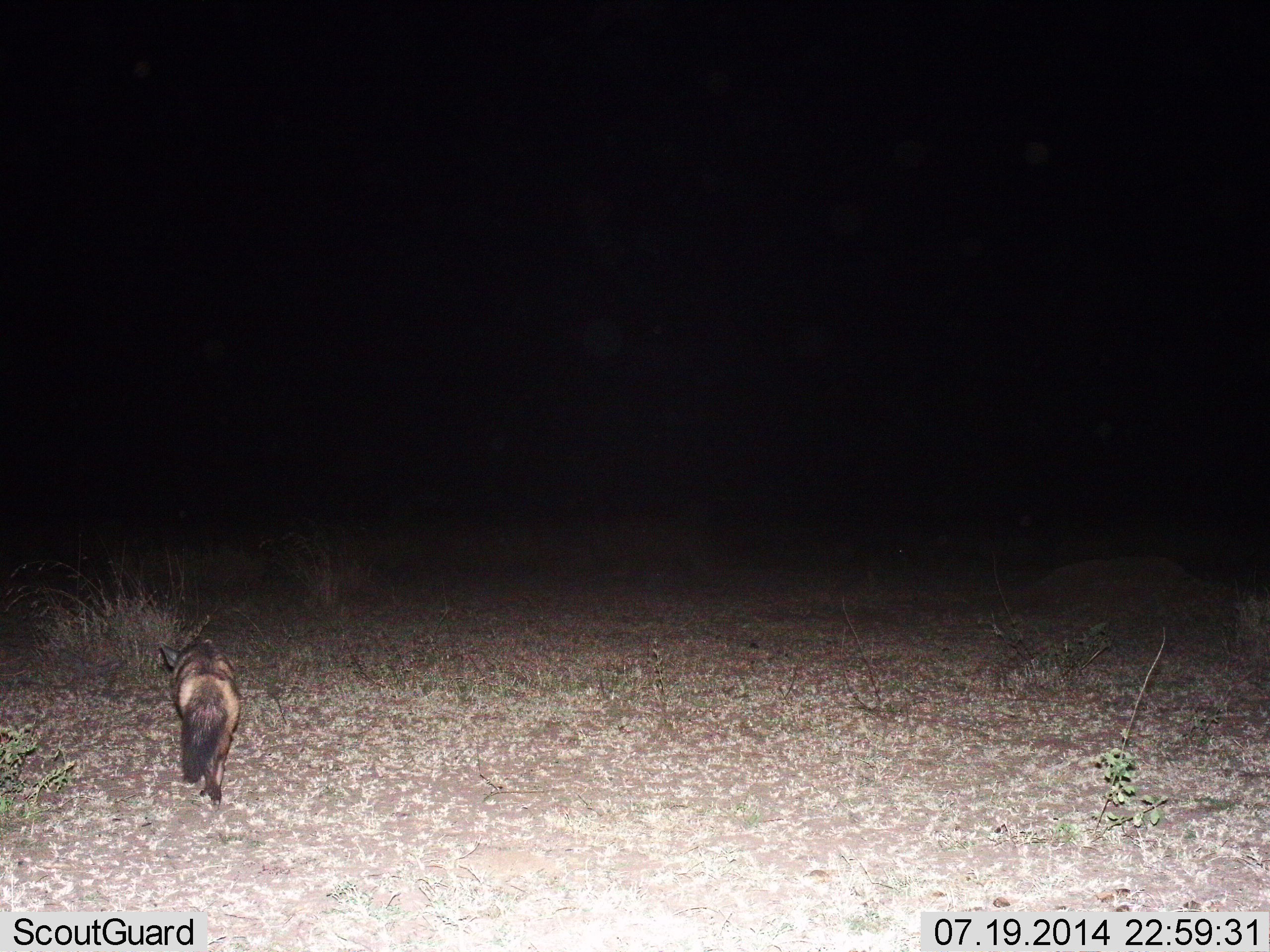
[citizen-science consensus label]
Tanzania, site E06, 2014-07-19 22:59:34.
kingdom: Animalia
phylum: Chordata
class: Mammalia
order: Carnivora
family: Canidae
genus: Otocyon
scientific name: Otocyon megalotis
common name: bat-eared fox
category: batearedfox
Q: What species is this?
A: Batearedfox (bat-eared fox) (Otocyon megalotis).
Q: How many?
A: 1.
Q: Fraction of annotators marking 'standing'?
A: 10%.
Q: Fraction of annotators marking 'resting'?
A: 0%.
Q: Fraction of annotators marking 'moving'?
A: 90%.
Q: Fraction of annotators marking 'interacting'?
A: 0%.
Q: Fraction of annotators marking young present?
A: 0%.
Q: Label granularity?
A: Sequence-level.